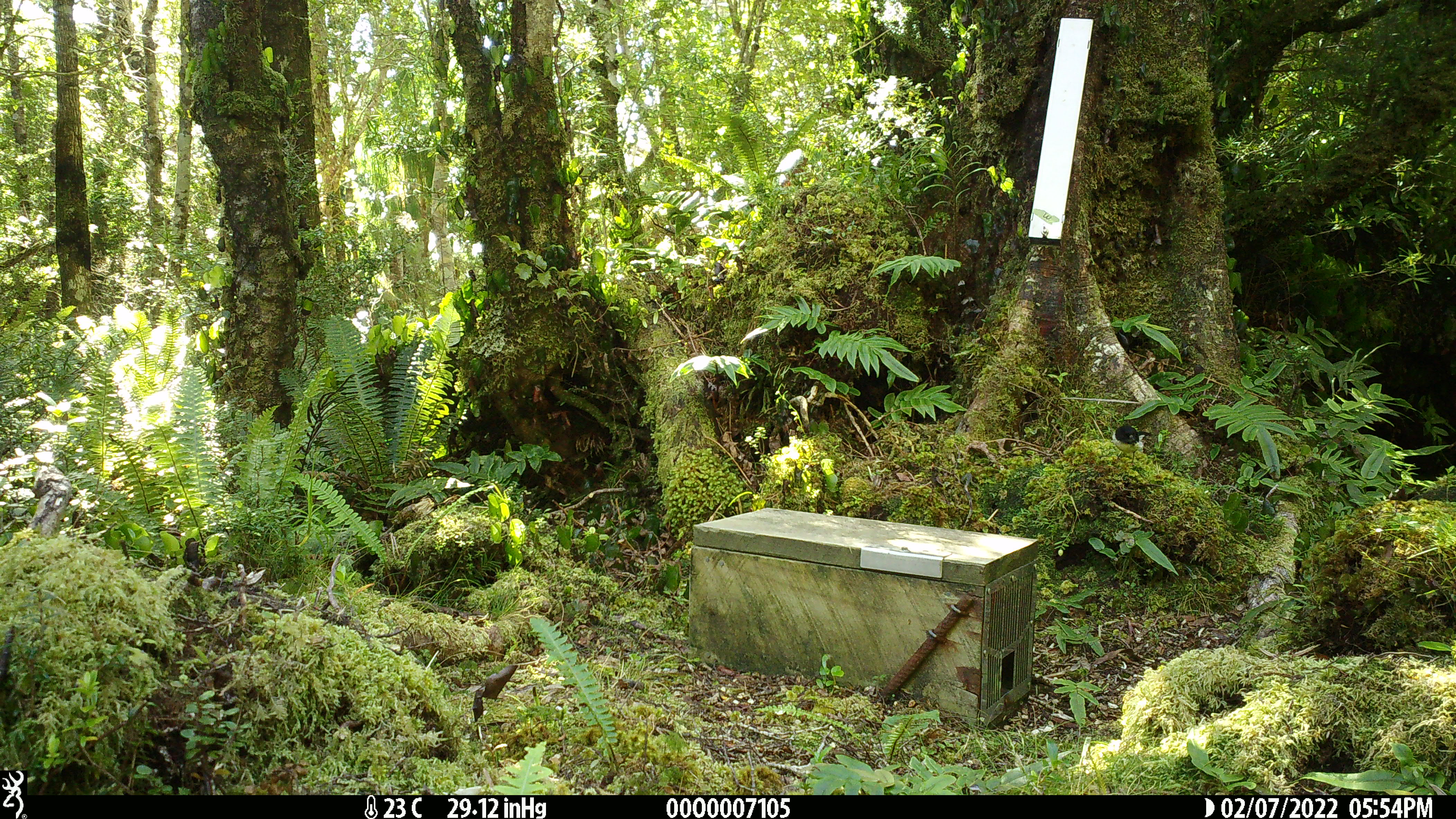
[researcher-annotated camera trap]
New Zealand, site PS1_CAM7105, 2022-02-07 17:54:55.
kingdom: Animalia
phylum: Chordata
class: Aves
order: Passeriformes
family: Petroicidae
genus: Petroica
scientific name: Petroica macrocephala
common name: tomtit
Tomtit (Petroica macrocephala).